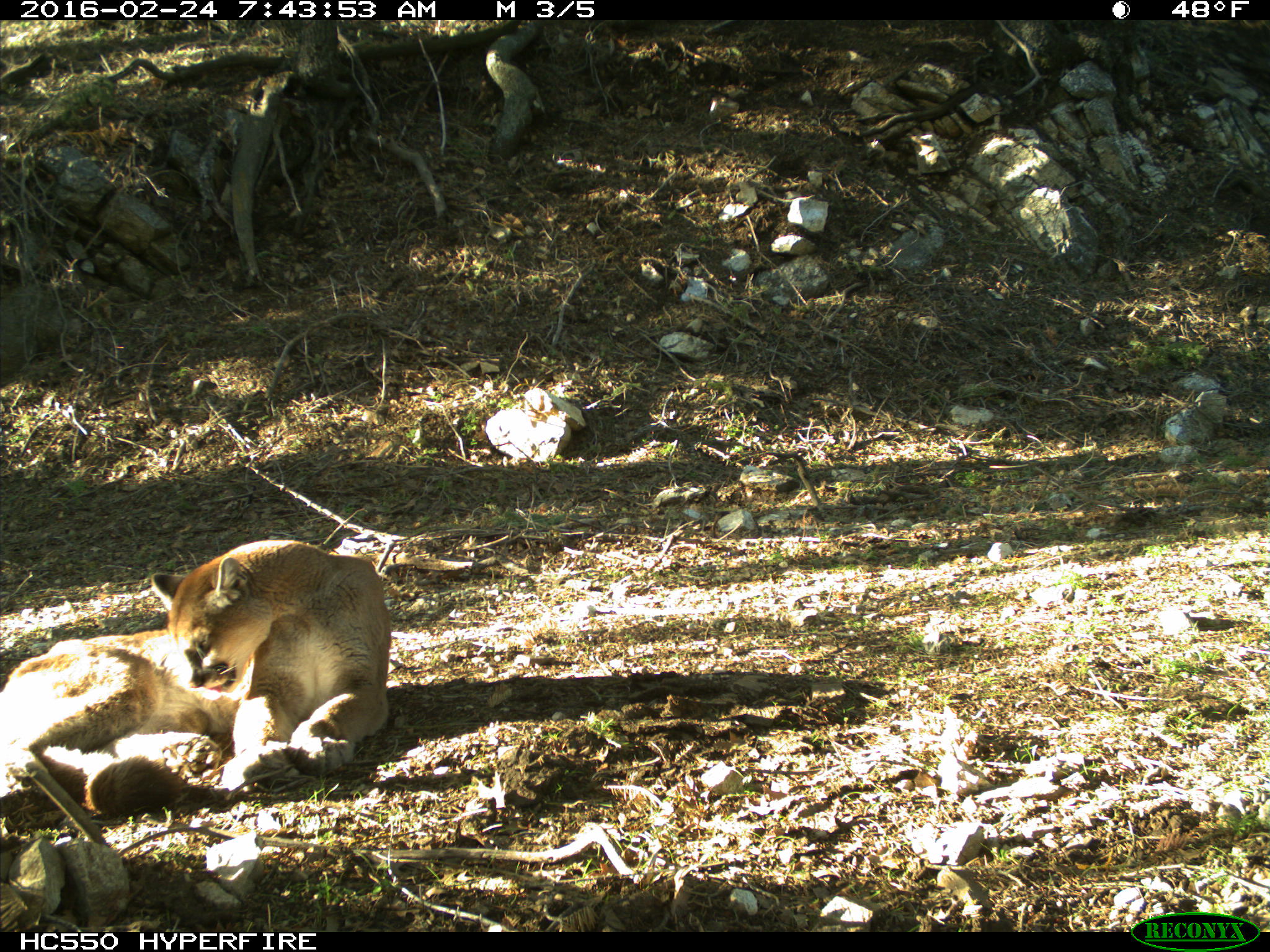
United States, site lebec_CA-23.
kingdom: Animalia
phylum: Chordata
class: Mammalia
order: Carnivora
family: Felidae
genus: Puma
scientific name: Puma concolor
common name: mountain lion